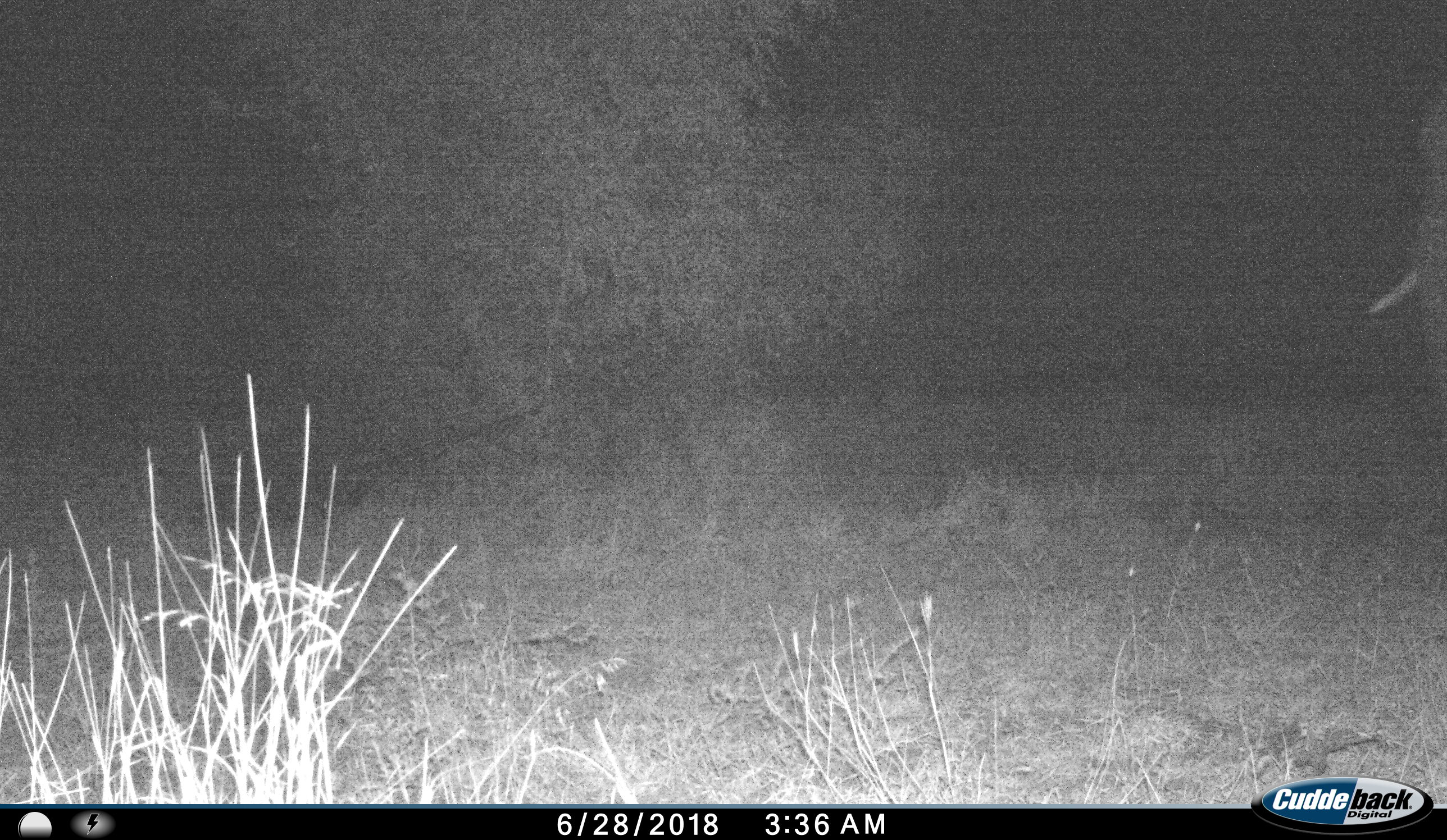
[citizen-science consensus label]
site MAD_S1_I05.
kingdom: Animalia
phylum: Chordata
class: Mammalia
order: Proboscidea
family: Elephantidae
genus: Loxodonta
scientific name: Loxodonta africana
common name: african bush elephant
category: elephant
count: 1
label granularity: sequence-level